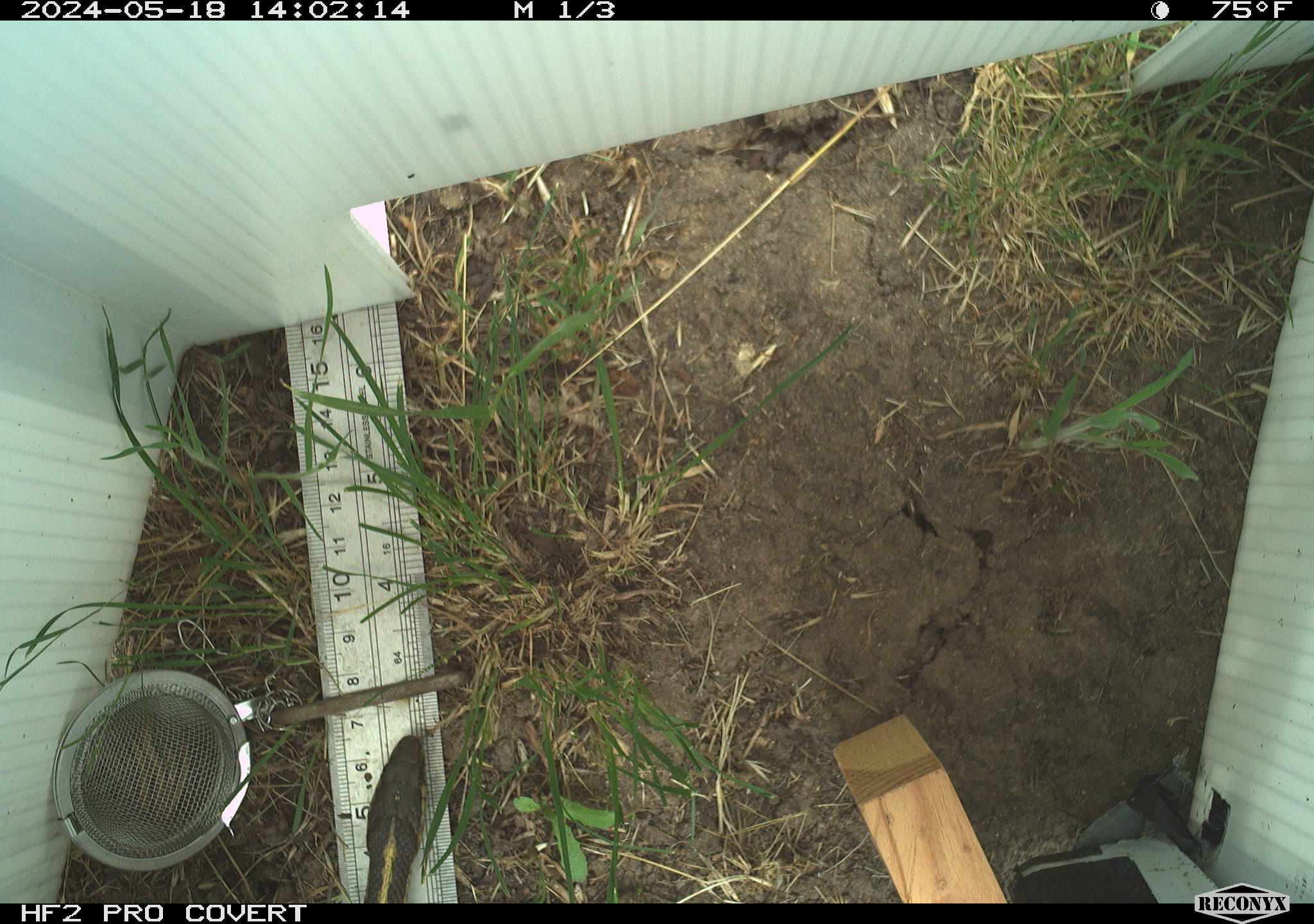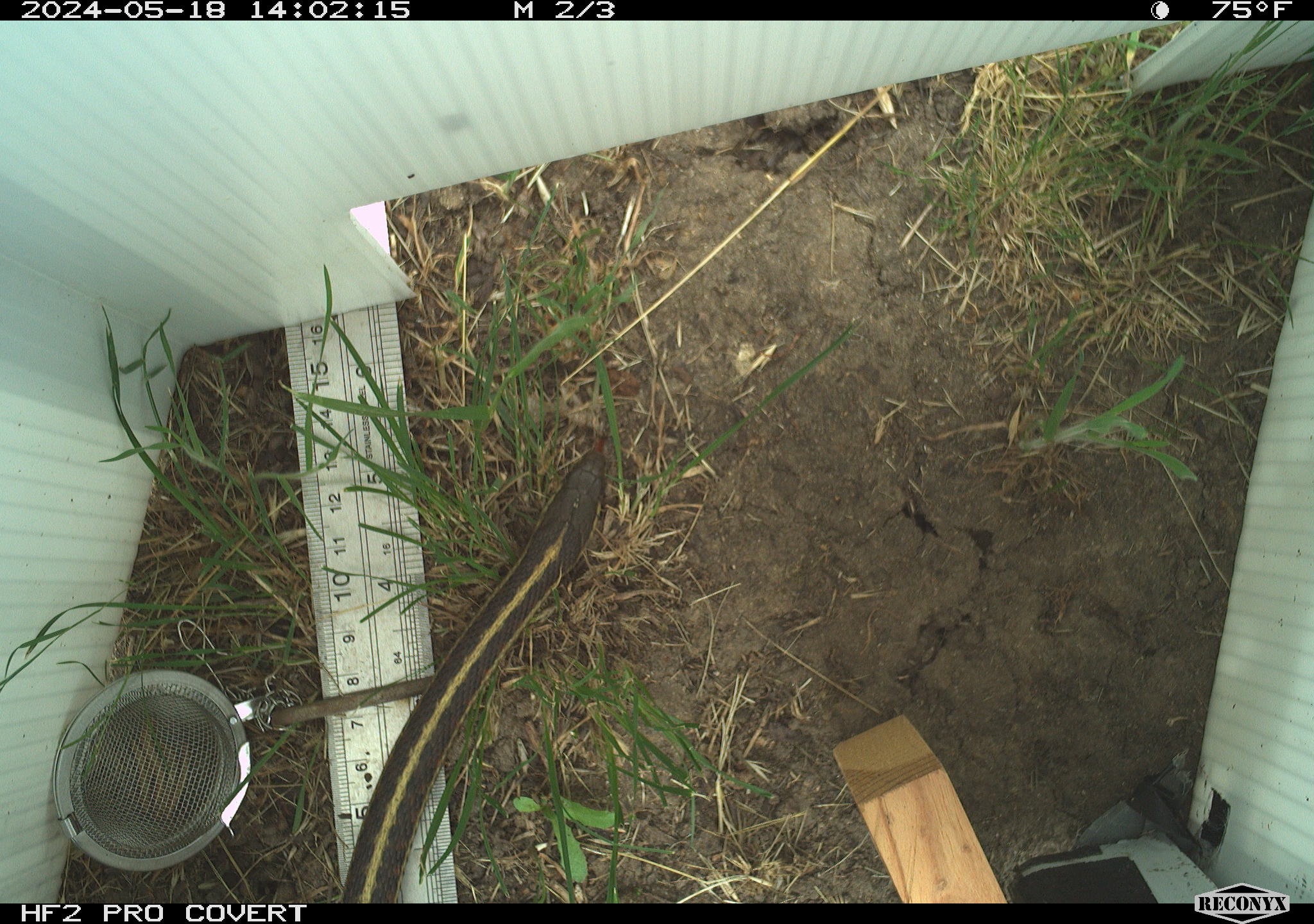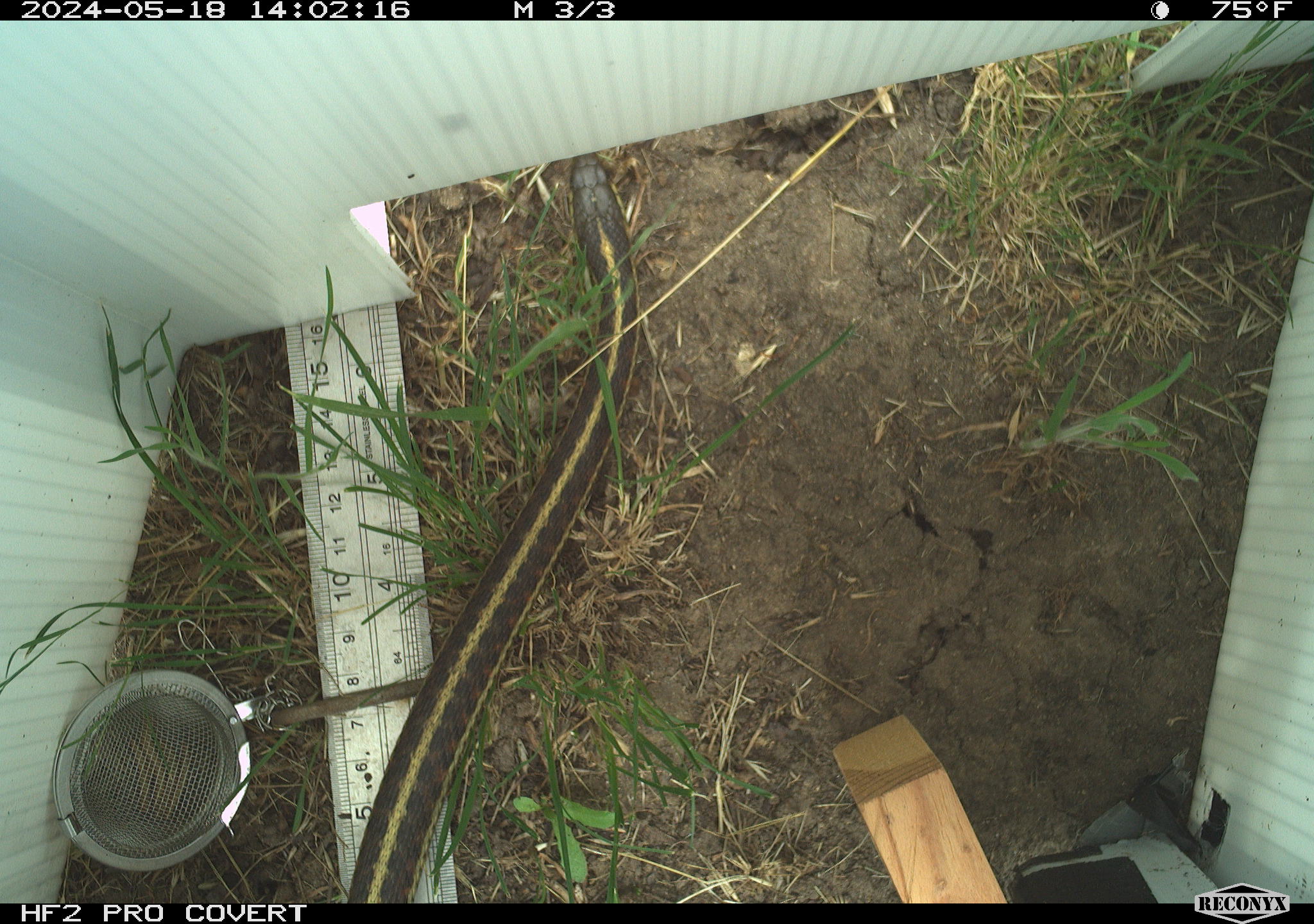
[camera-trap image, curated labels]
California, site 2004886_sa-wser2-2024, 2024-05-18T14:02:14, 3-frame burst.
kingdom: Animalia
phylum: Chordata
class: Reptilia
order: Squamata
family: Colubridae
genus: Thamnophis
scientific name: Thamnophis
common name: american gartersnakes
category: thamnophis species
Thamnophis species (american gartersnakes) (Thamnophis).